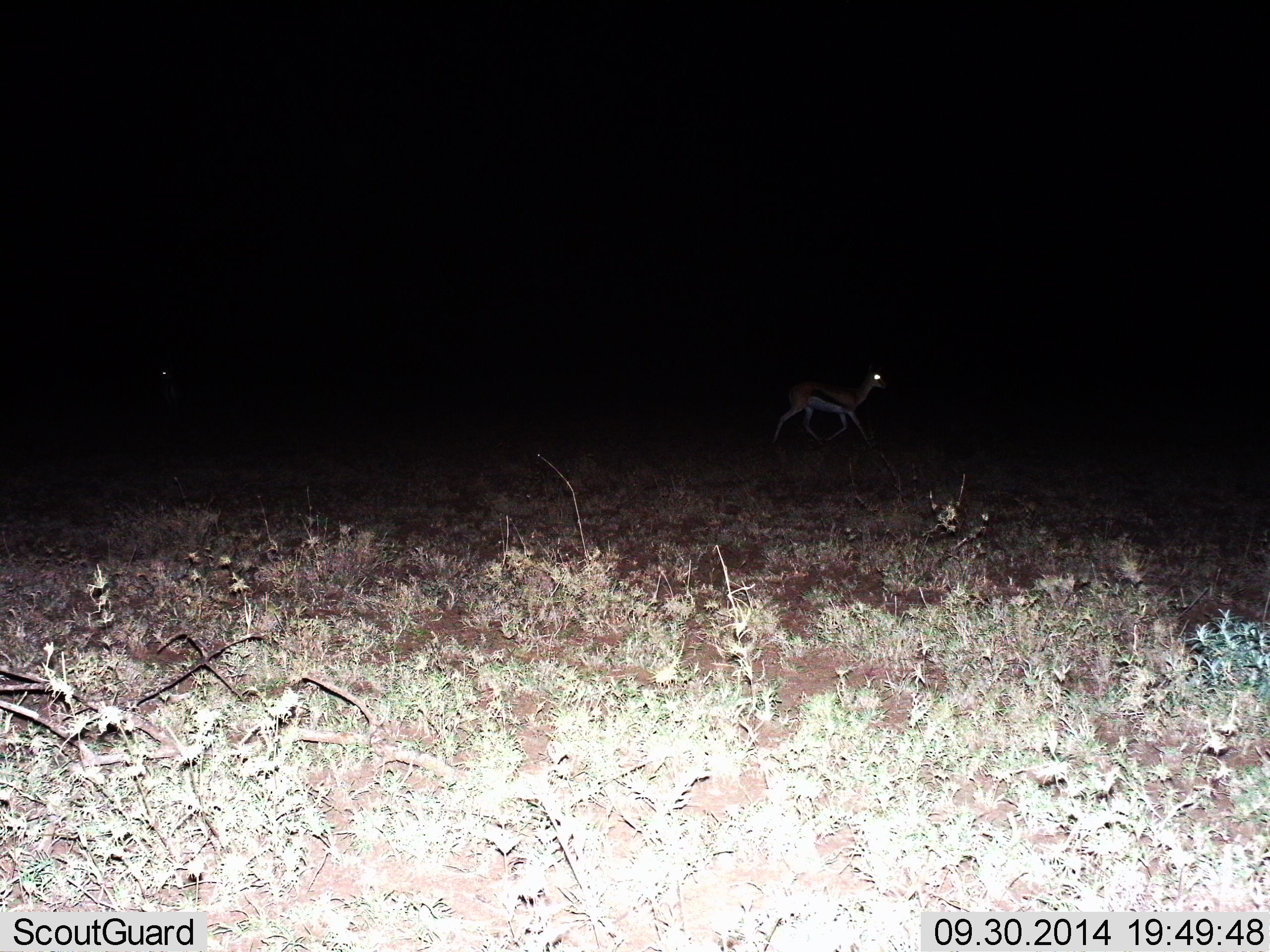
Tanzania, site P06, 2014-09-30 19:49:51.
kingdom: Animalia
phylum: Chordata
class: Mammalia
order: Artiodactyla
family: Bovidae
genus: Eudorcas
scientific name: Eudorcas thomsonii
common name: thomson's gazelle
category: gazellethomsons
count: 1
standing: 15%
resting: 0%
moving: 92%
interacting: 0%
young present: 0%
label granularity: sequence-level